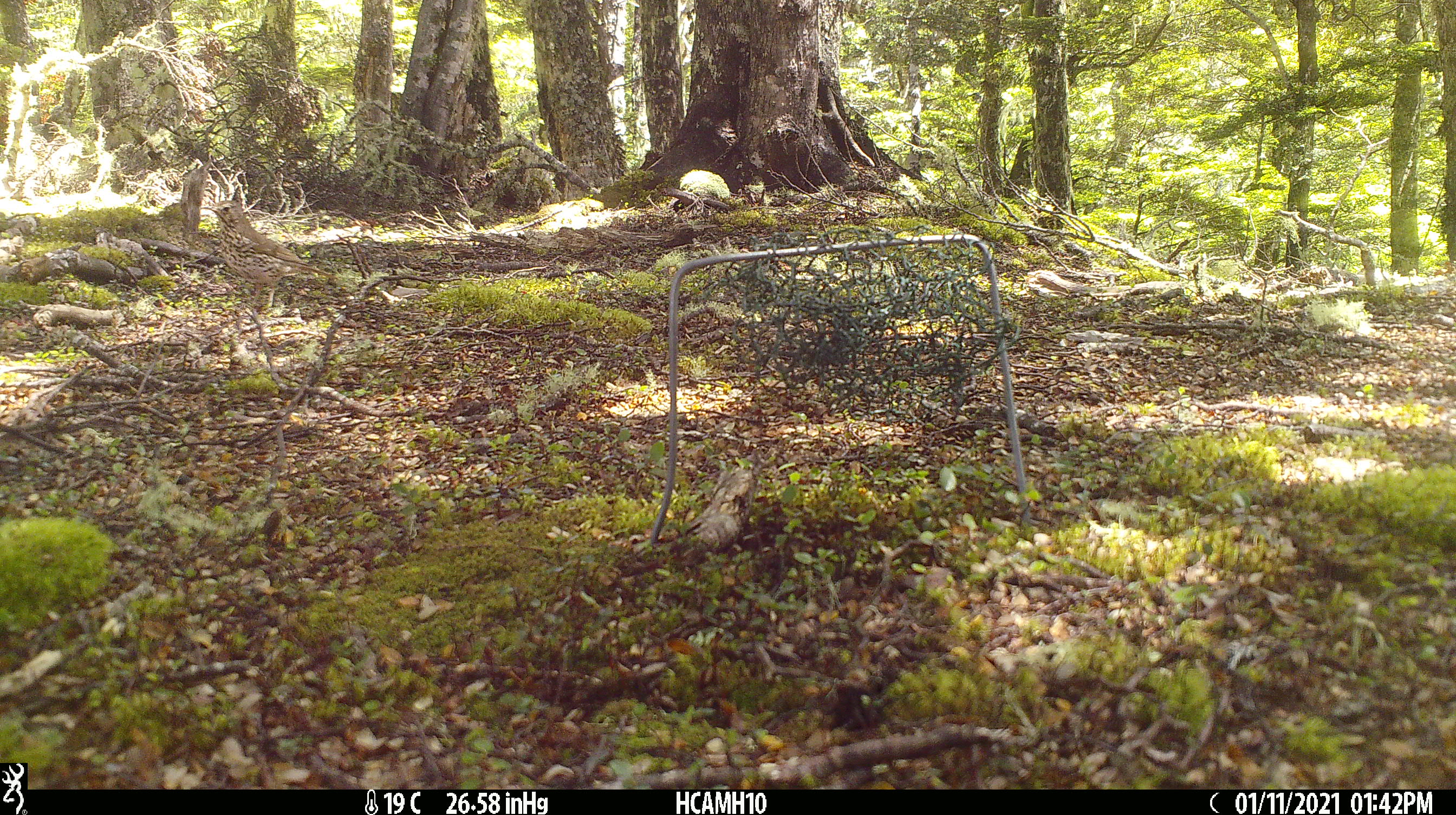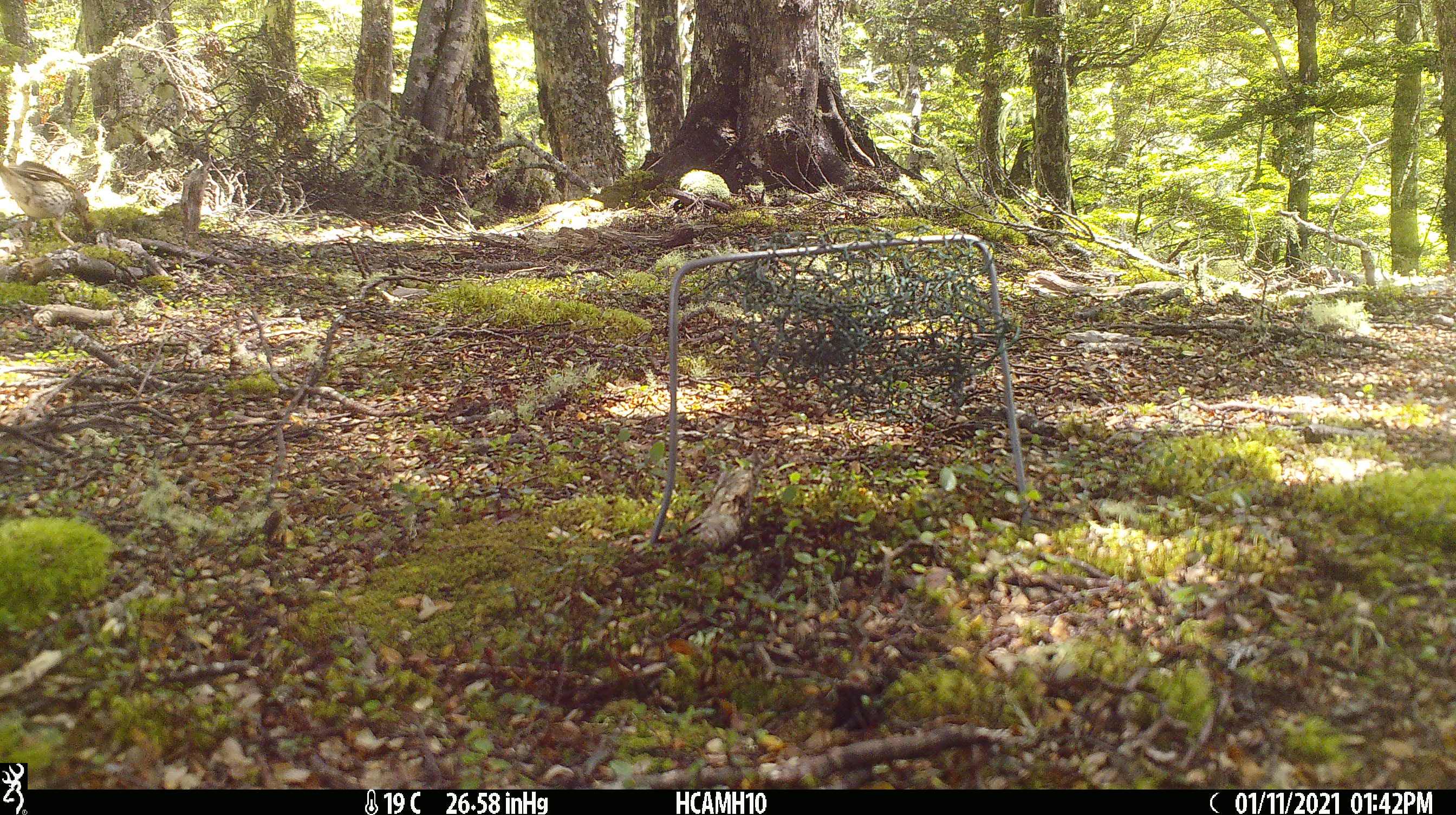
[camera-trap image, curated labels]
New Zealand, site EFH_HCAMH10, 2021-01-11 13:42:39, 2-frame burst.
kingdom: Animalia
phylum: Chordata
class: Aves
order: Passeriformes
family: Turdidae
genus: Turdus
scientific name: Turdus philomelos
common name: song thrush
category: thrush